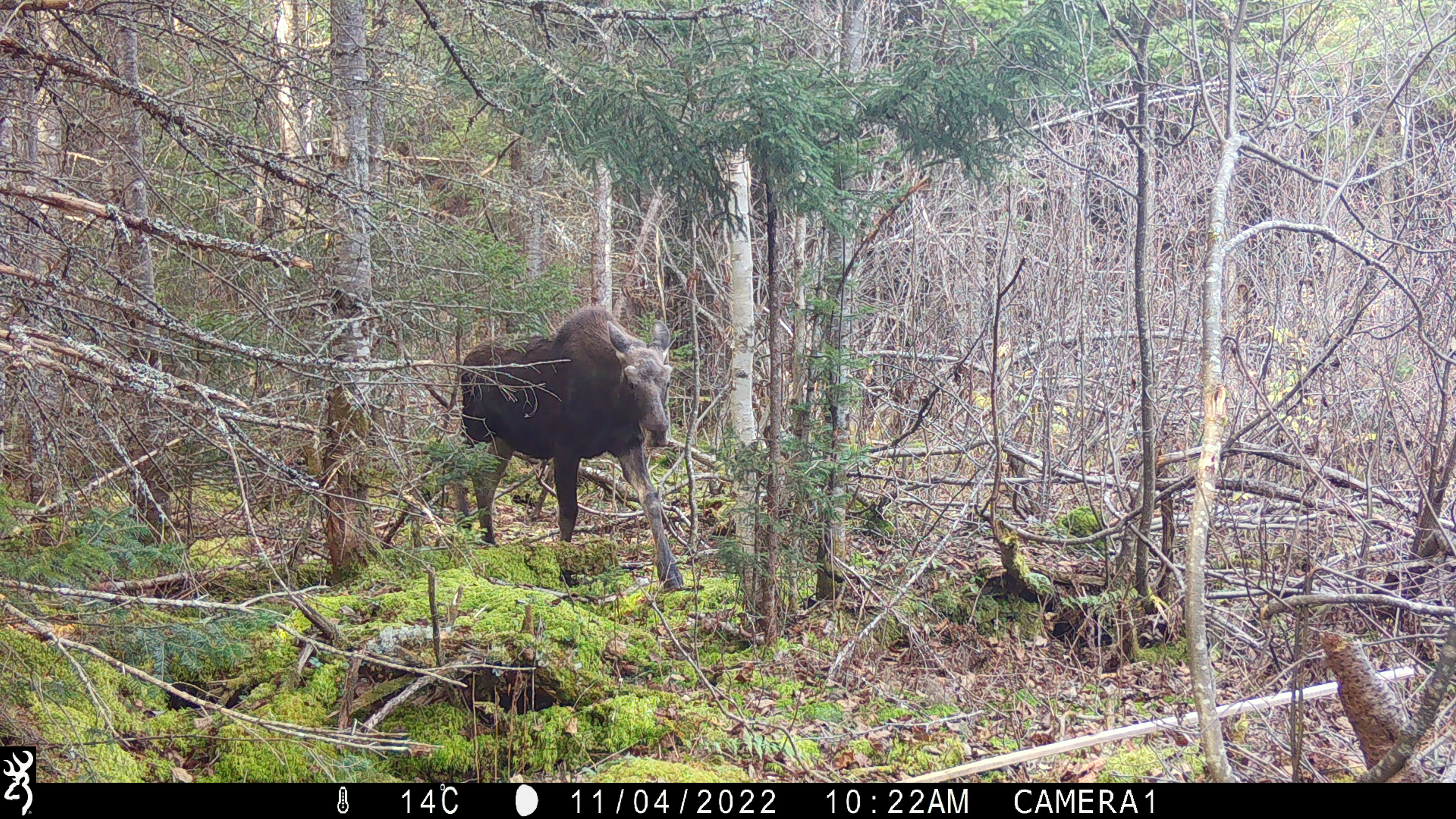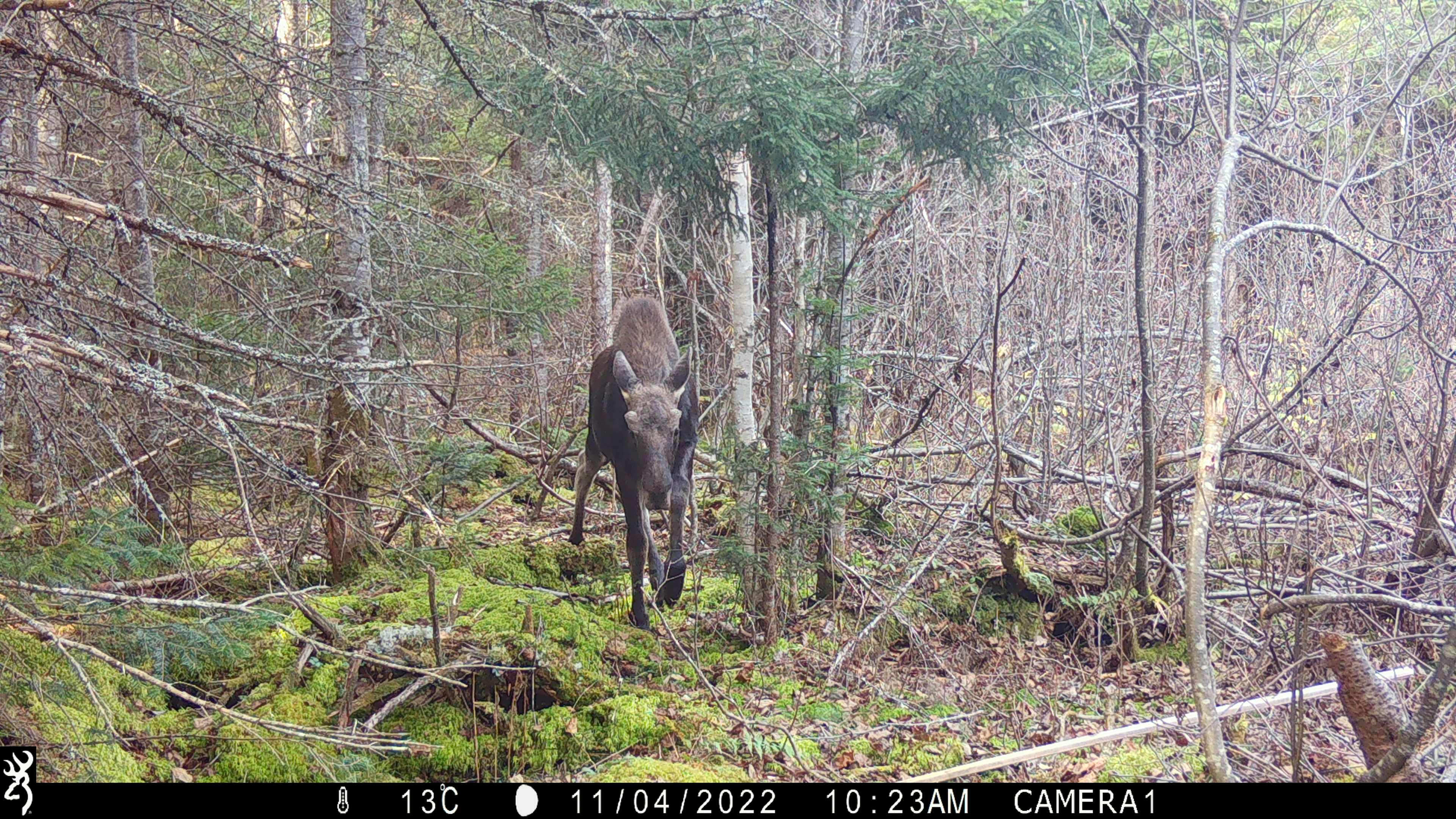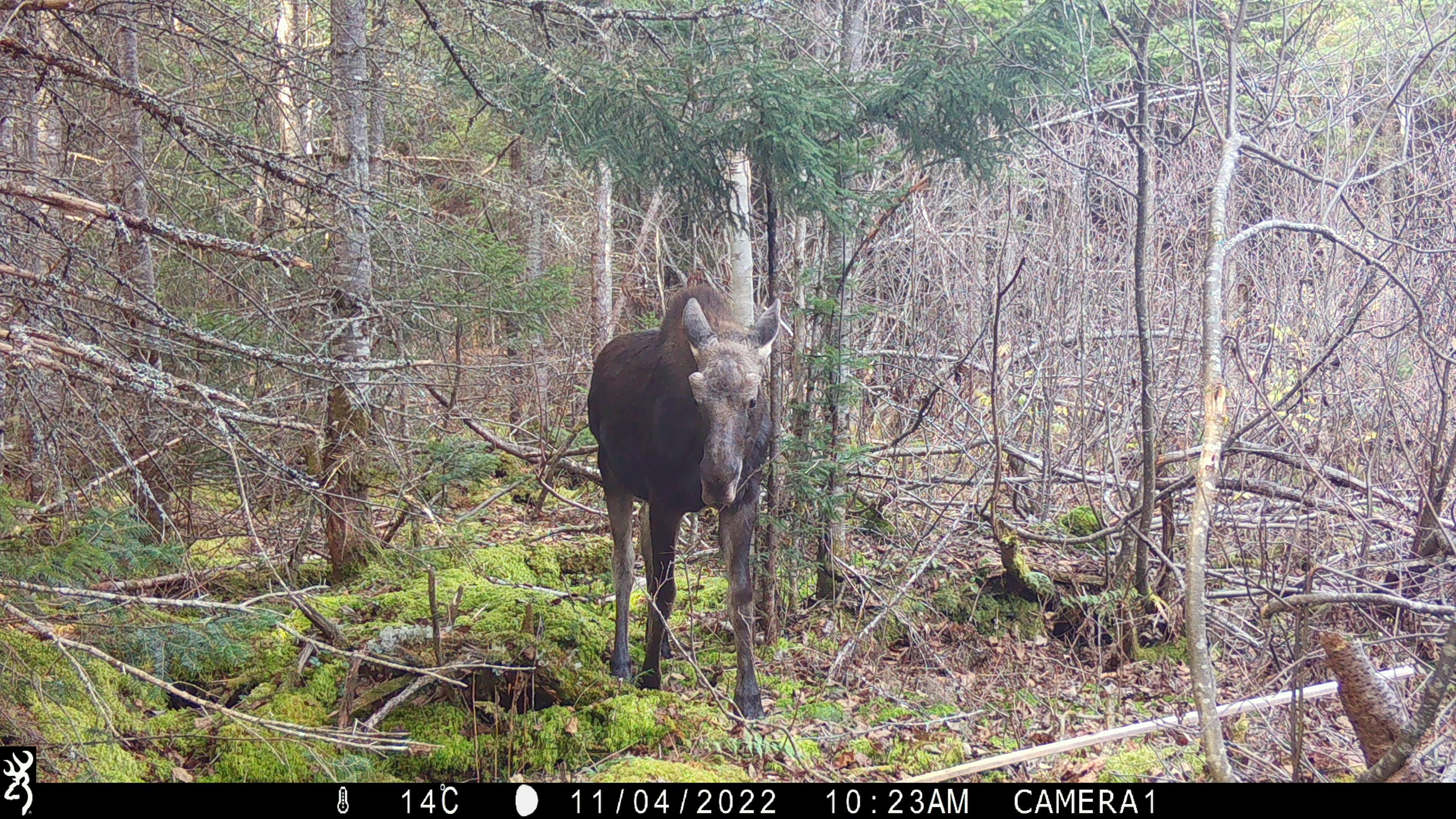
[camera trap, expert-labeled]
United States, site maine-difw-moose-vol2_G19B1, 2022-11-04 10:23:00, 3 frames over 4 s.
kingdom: Animalia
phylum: Chordata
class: Mammalia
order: Artiodactyla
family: Cervidae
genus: Alces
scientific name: Alces alces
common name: moose